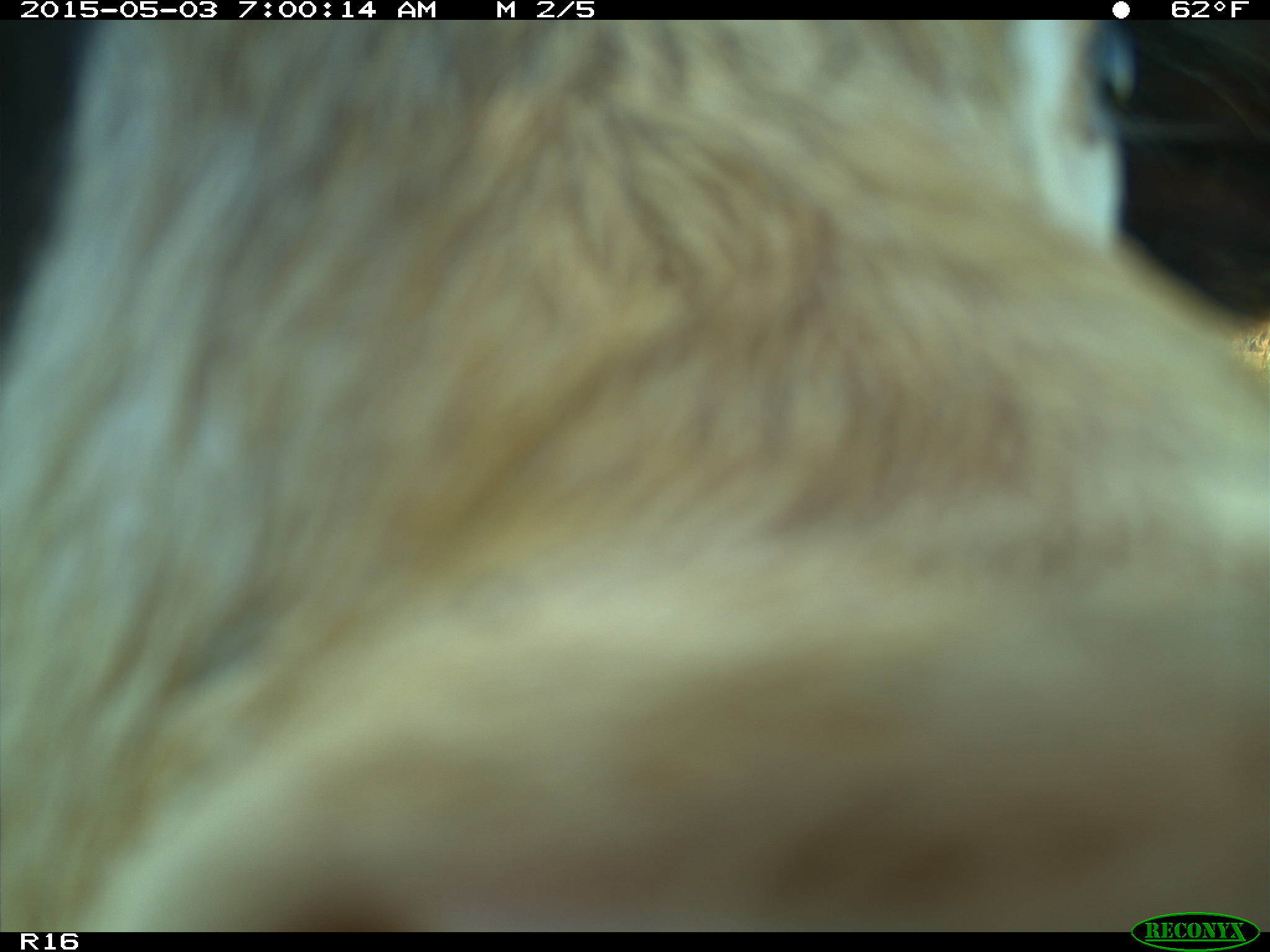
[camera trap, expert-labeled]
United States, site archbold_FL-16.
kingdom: Animalia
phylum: Chordata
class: Mammalia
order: Artiodactyla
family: Bovidae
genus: Bos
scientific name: Bos taurus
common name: domestic cow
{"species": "Bos taurus (domestic cow)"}